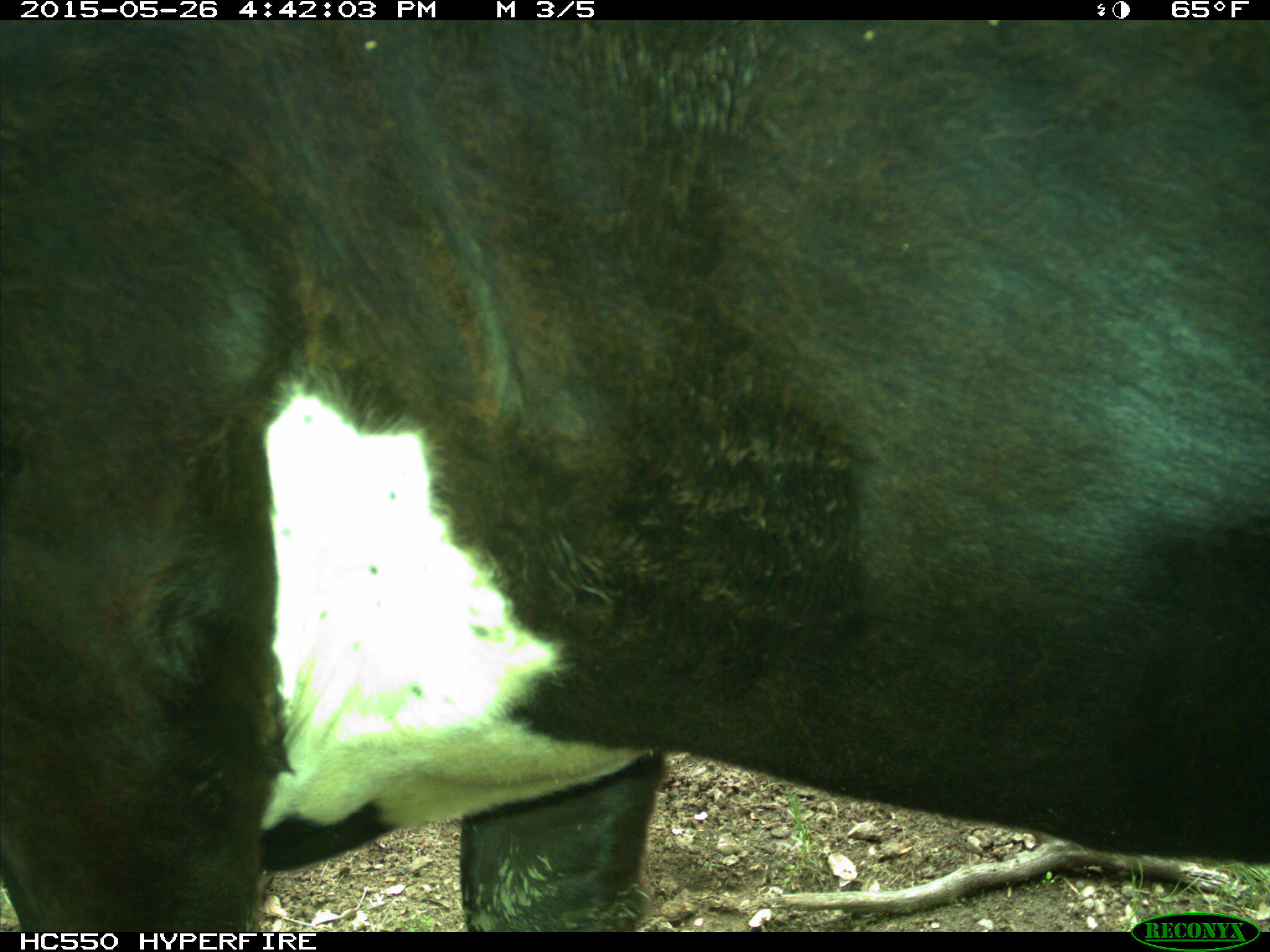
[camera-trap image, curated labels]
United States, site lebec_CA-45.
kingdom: Animalia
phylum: Chordata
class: Mammalia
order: Artiodactyla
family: Bovidae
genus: Bos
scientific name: Bos taurus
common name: domestic cow